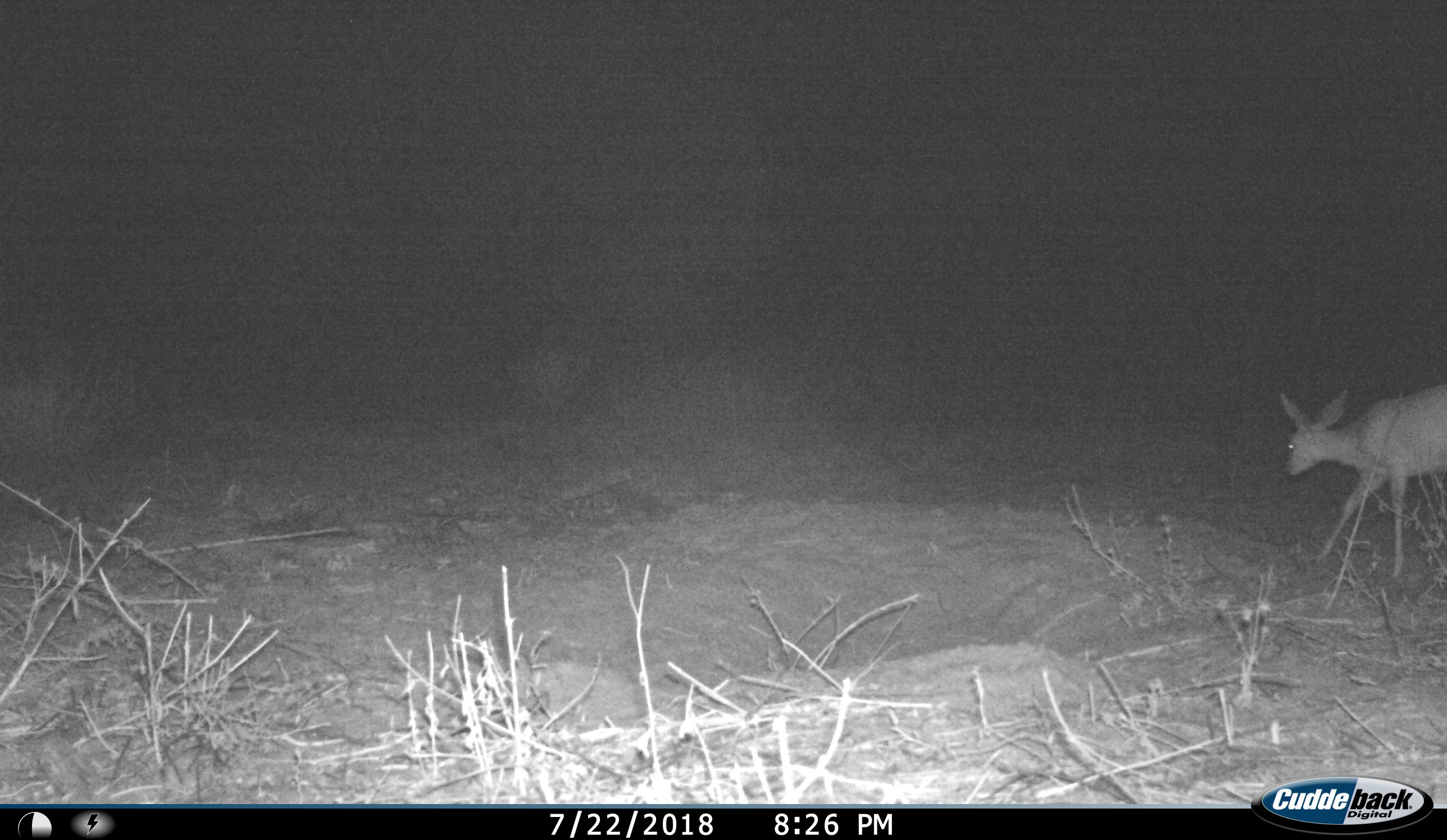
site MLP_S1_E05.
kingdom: Animalia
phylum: Chordata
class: Mammalia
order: Artiodactyla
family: Bovidae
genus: Raphicerus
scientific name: Raphicerus campestris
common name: steenbok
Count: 1.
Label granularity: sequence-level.